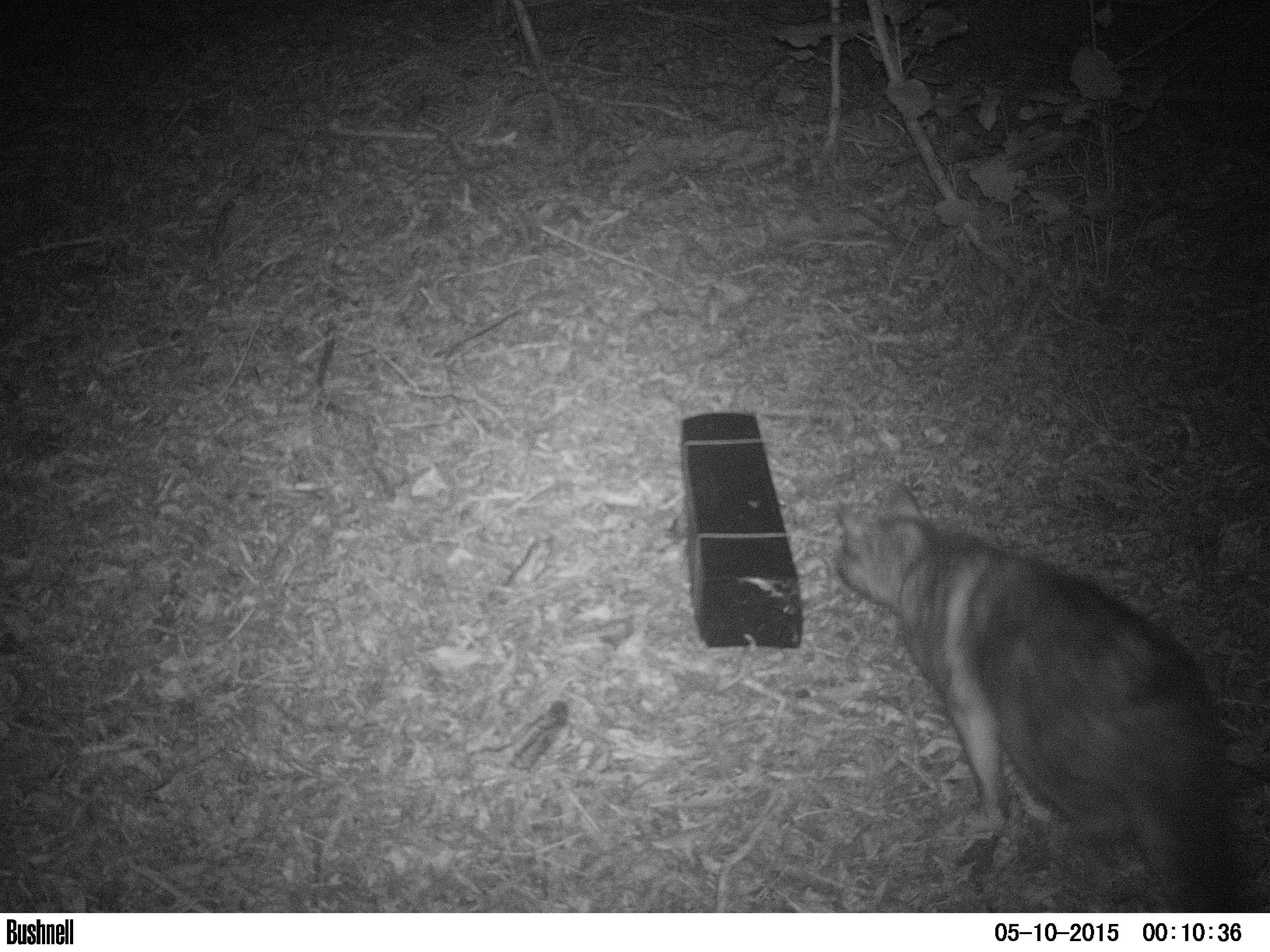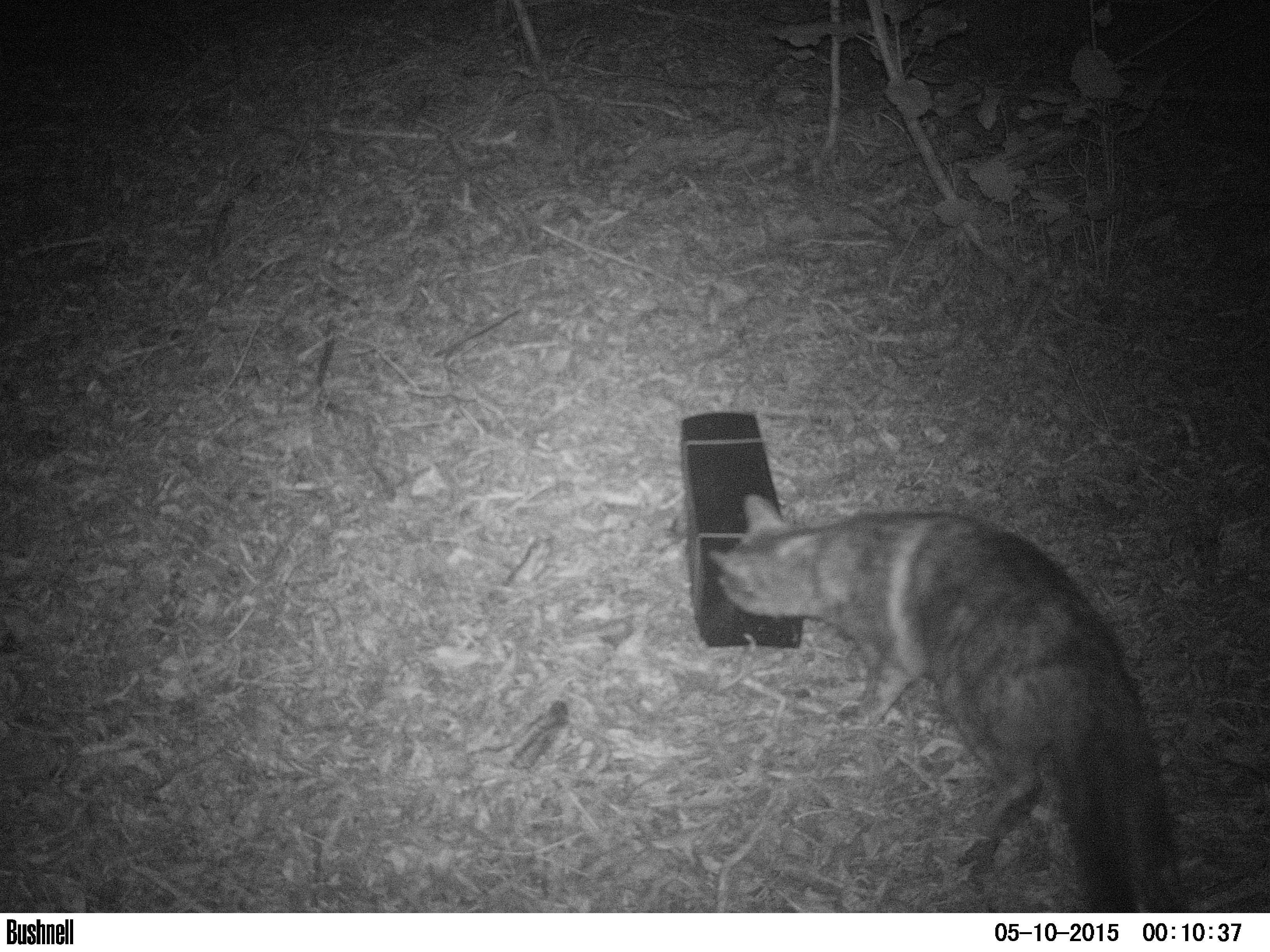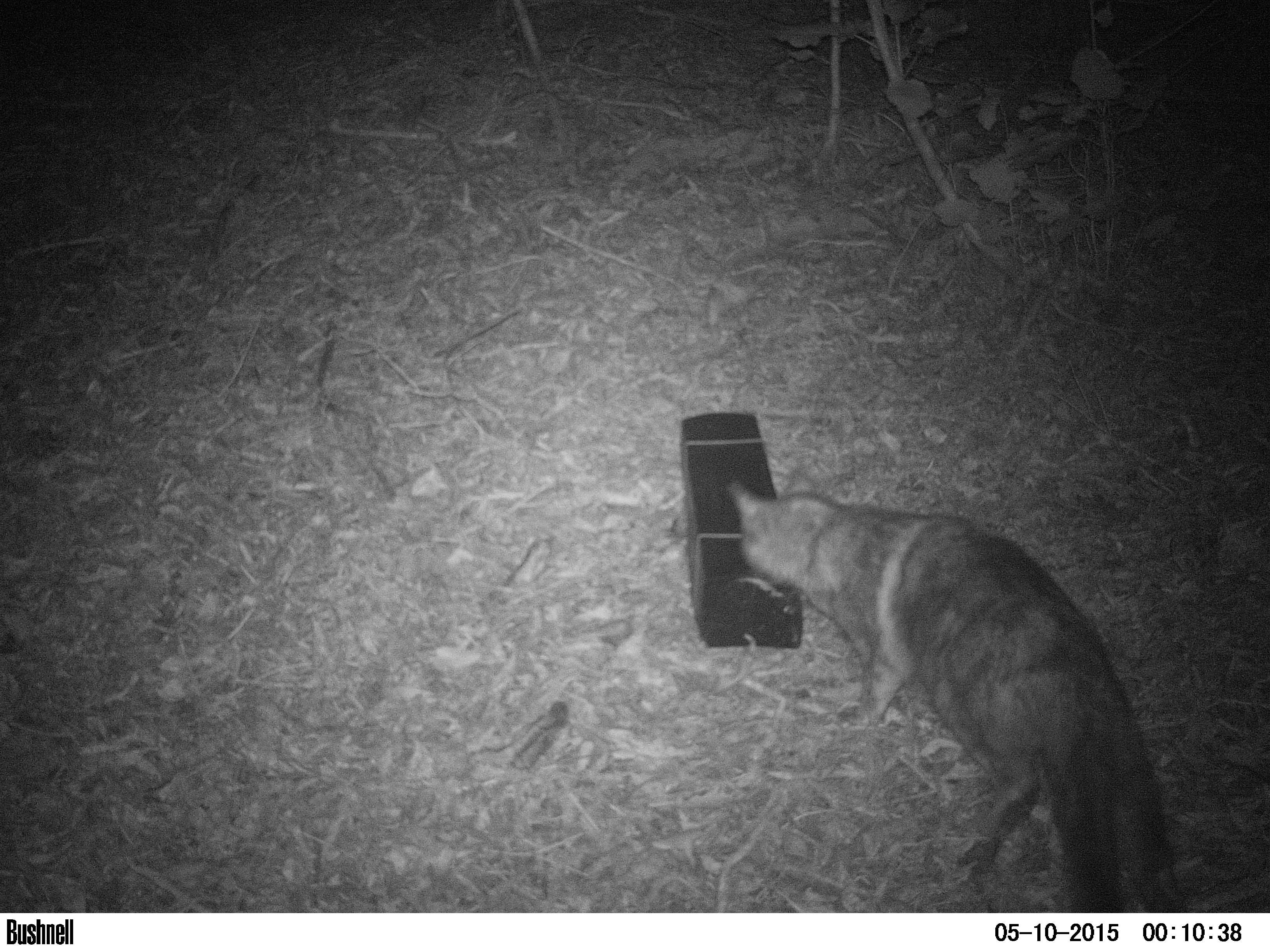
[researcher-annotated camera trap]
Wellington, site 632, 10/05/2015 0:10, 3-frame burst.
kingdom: Animalia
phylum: Chordata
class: Mammalia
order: Carnivora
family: Felidae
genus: Felis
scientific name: Felis catus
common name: cat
Cat (Felis catus).